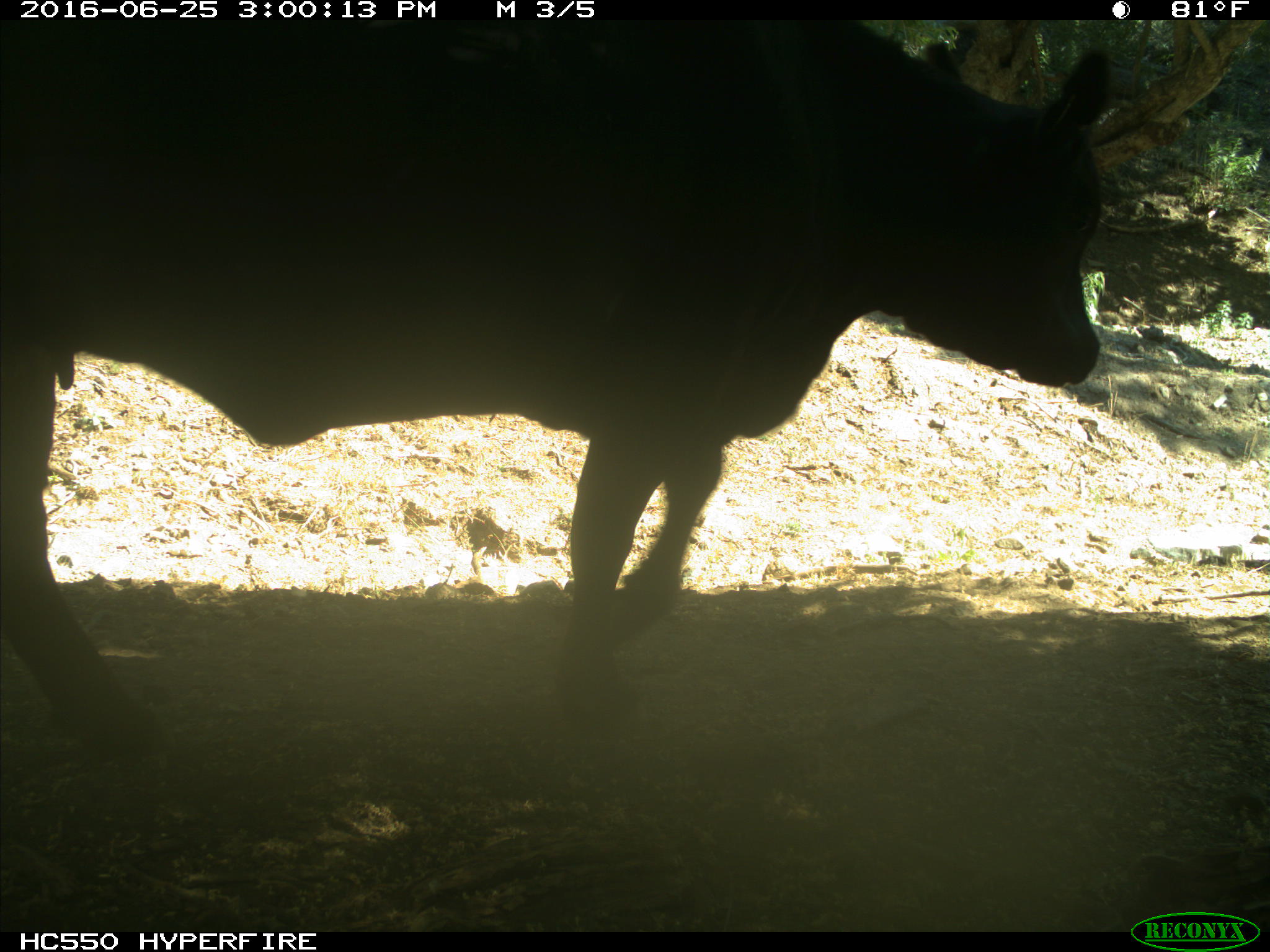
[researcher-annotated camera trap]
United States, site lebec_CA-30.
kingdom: Animalia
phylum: Chordata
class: Mammalia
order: Artiodactyla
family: Bovidae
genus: Bos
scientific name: Bos taurus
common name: domestic cow